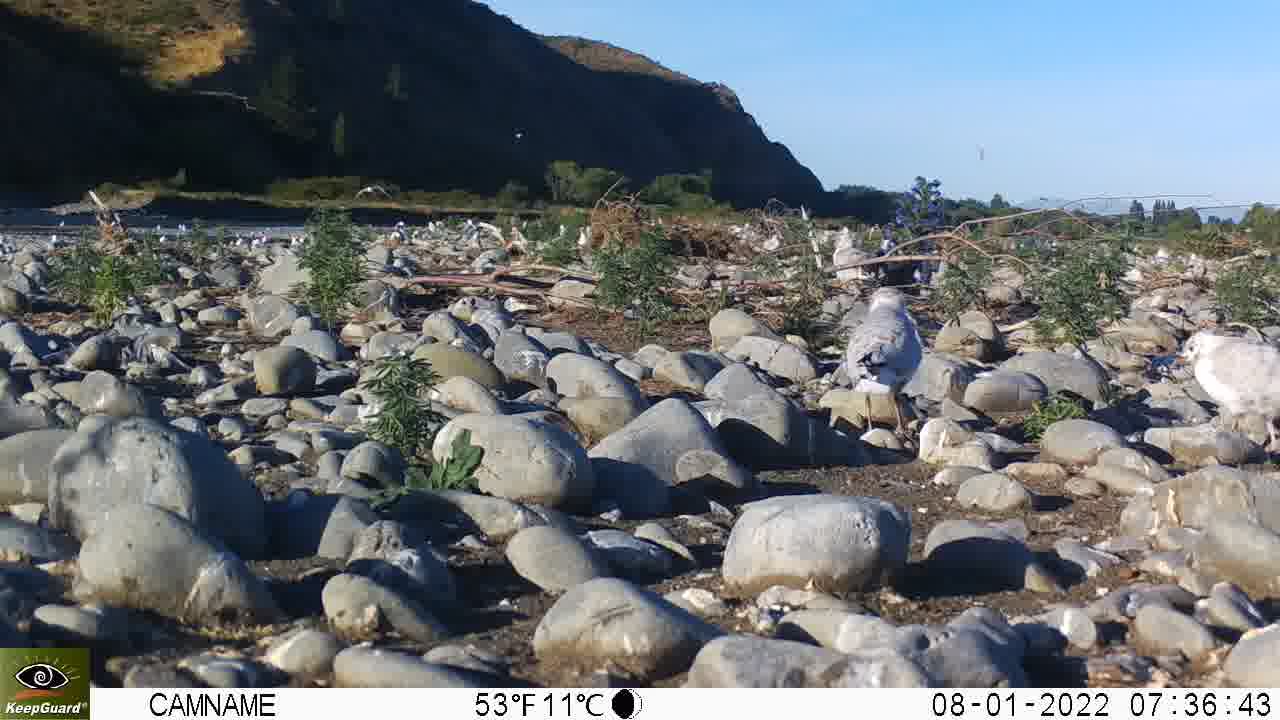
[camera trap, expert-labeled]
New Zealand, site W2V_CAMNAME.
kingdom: Animalia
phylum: Chordata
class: Aves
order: Charadriiformes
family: Laridae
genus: Chroicocephalus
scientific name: Chroicocephalus bulleri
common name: black-billed gull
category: black billed gull